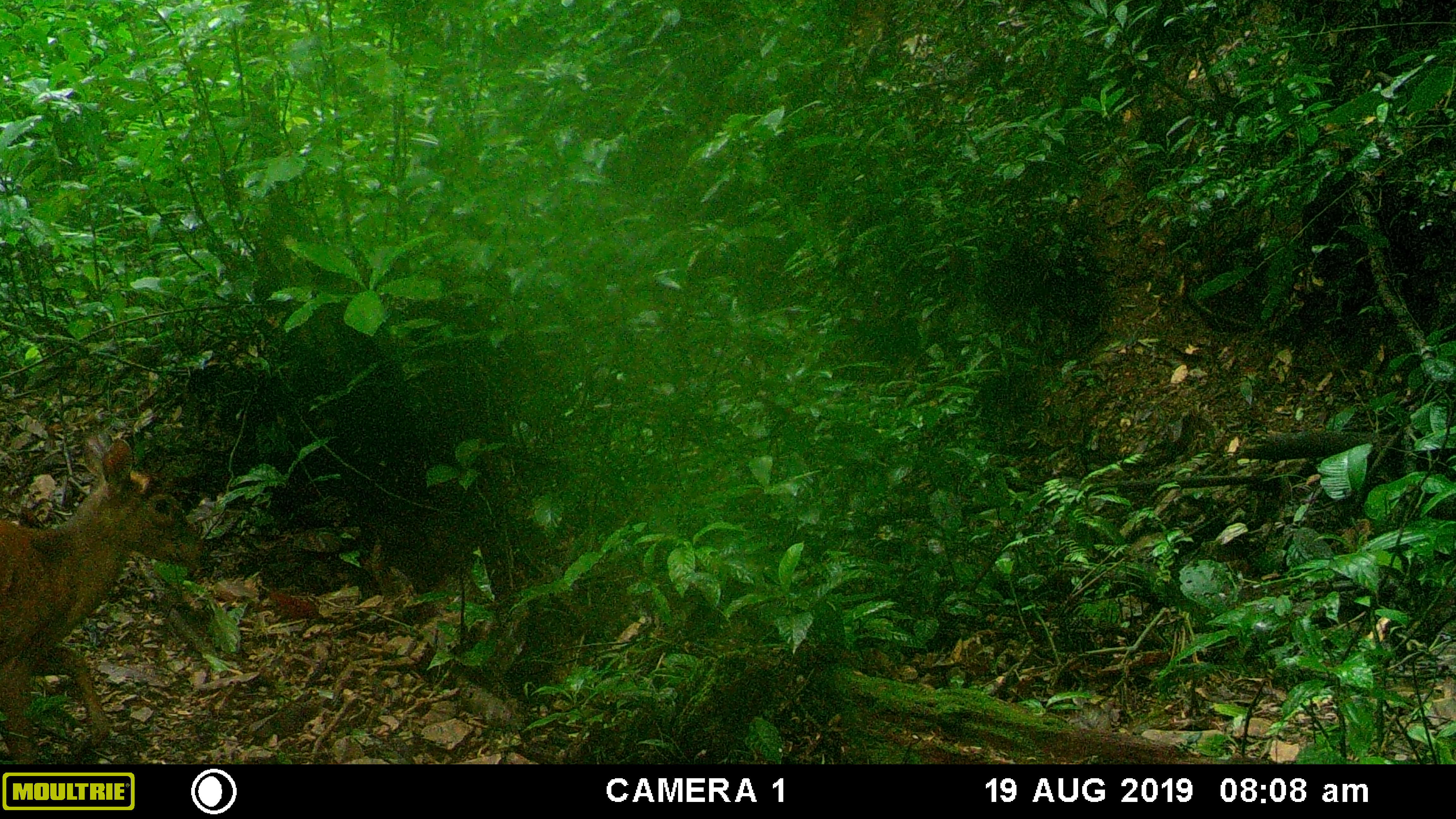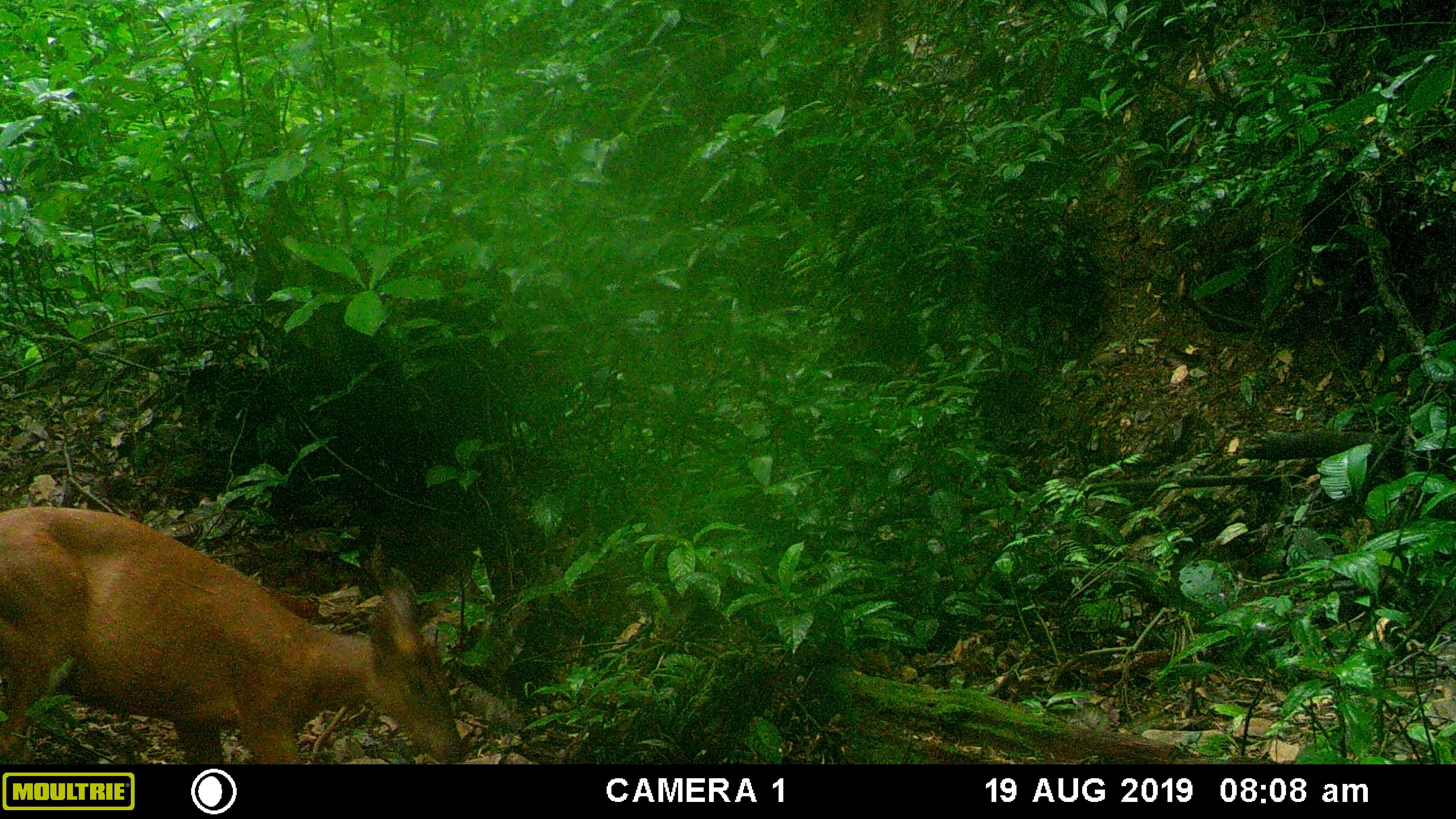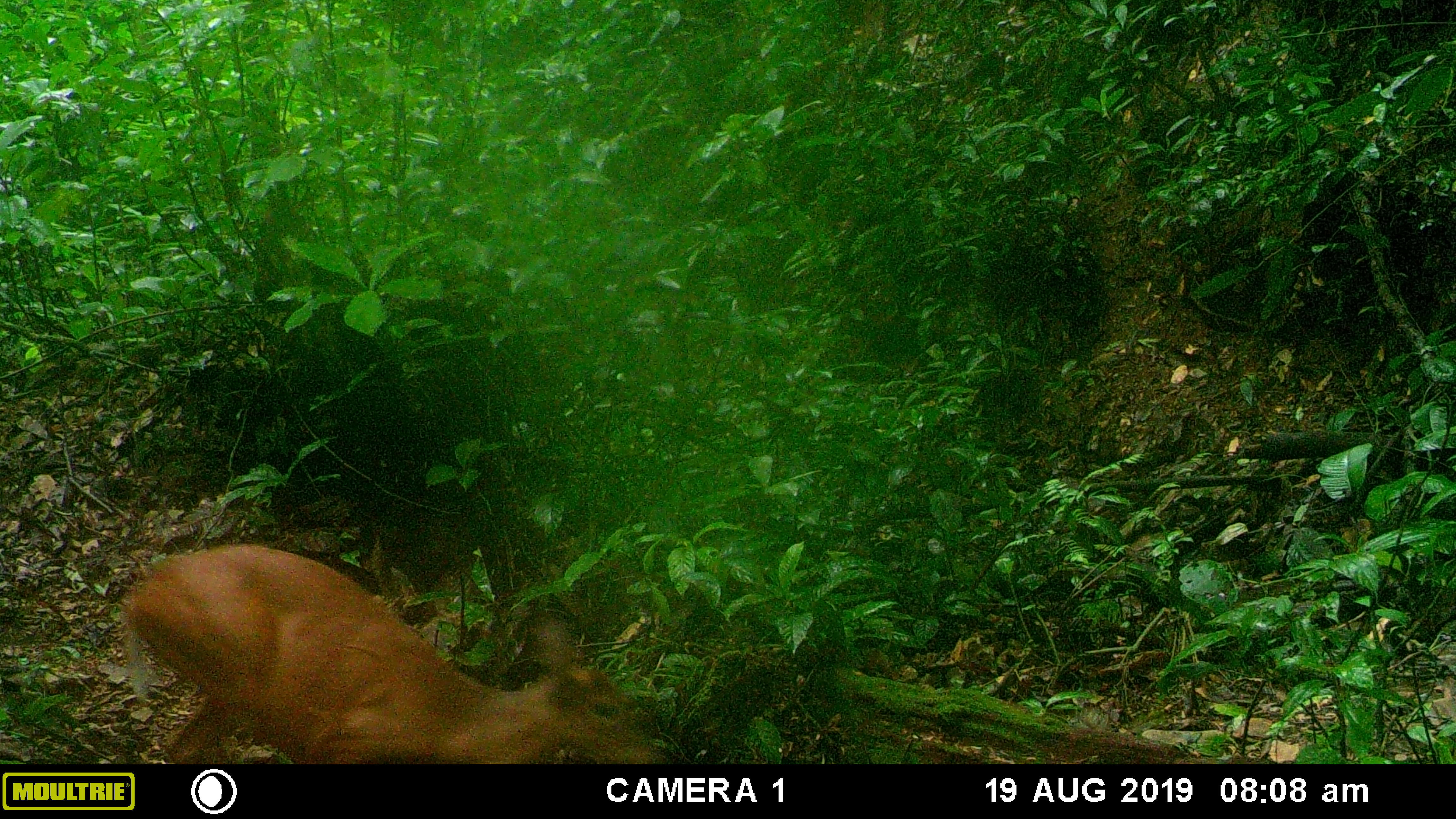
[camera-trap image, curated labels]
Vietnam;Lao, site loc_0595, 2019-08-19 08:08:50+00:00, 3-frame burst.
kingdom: Animalia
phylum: Chordata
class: Mammalia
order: Artiodactyla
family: Cervidae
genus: Muntiacus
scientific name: Muntiacus muntjak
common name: red muntjac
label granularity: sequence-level